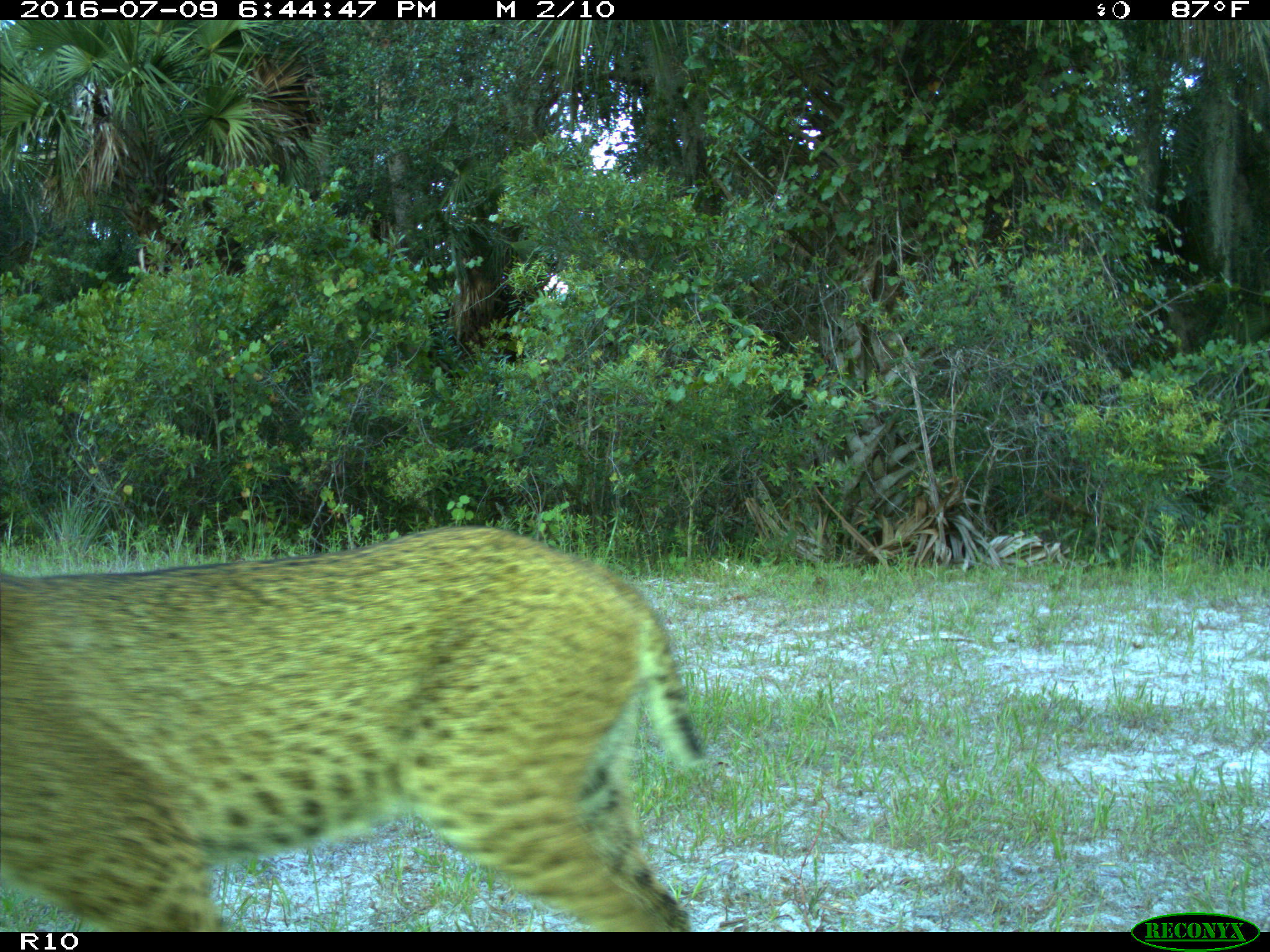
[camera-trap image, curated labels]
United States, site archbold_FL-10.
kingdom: Animalia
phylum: Chordata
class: Mammalia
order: Carnivora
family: Felidae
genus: Lynx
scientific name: Lynx rufus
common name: bobcat